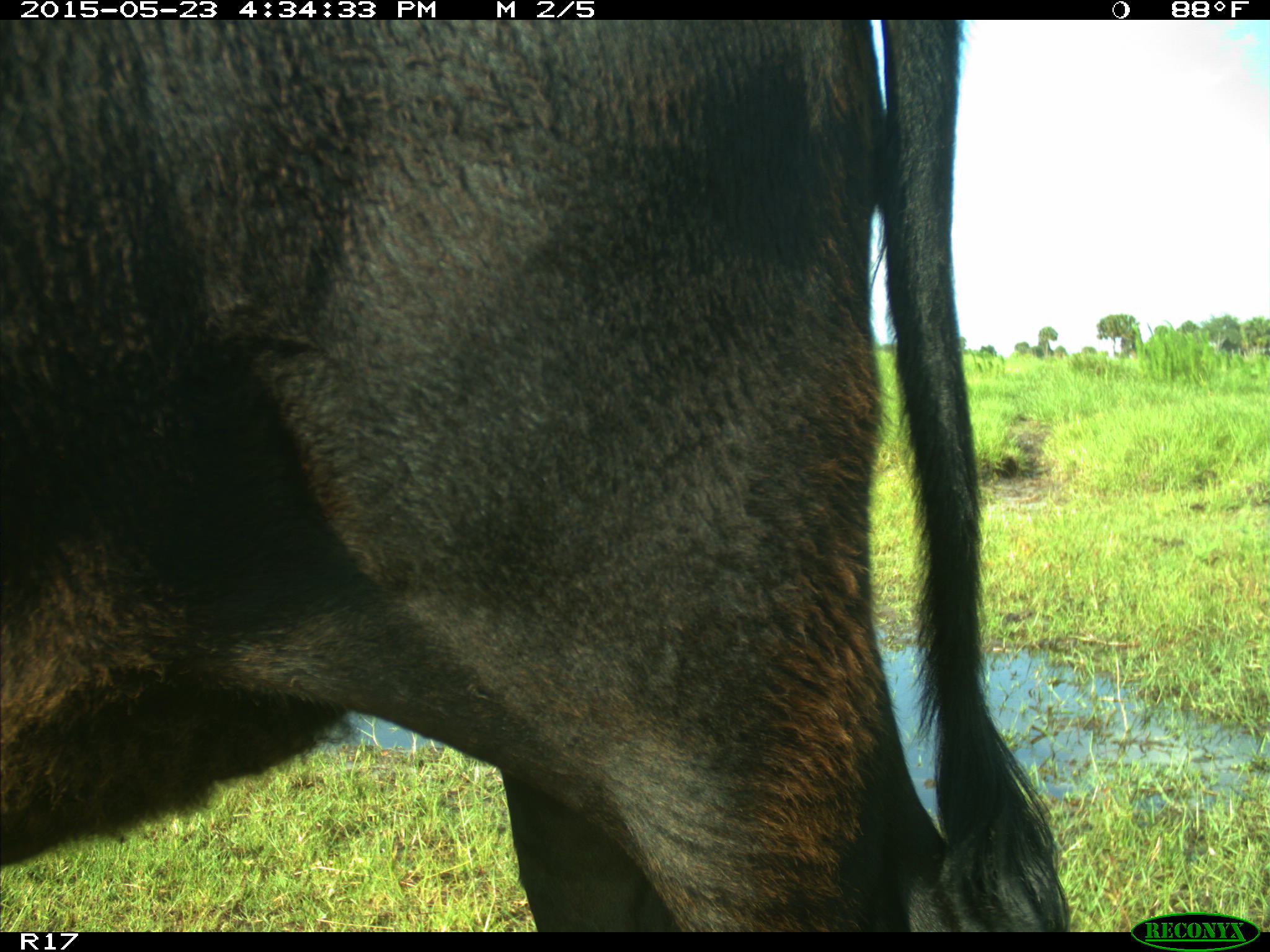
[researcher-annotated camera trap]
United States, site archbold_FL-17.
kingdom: Animalia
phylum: Chordata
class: Mammalia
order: Artiodactyla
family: Bovidae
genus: Bos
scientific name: Bos taurus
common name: domestic cow